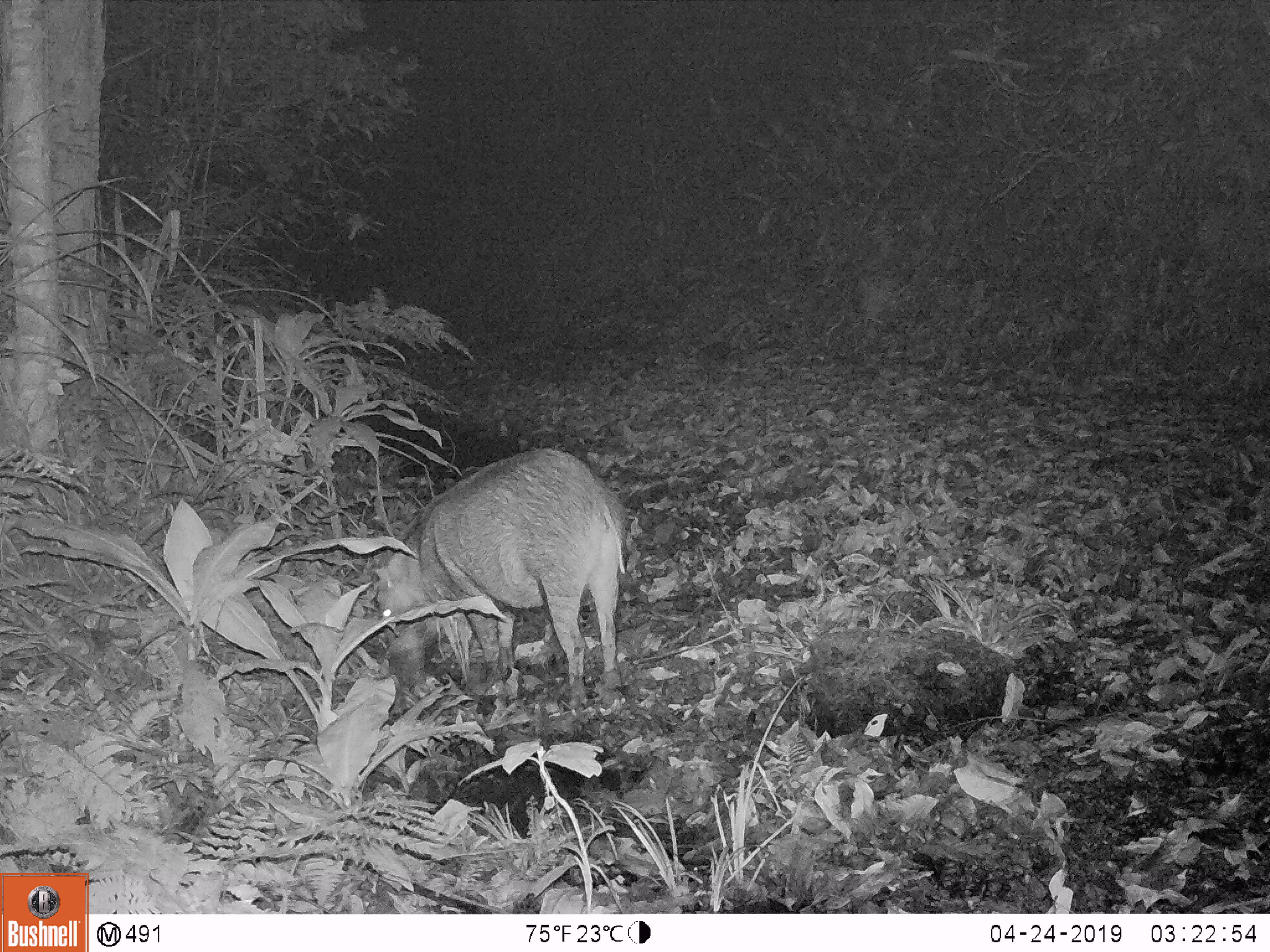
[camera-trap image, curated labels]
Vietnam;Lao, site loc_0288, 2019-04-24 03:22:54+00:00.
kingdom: Animalia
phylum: Chordata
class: Mammalia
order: Artiodactyla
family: Suidae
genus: Sus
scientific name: Sus scrofa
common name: eurasian wild pig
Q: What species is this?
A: Eurasian wild pig (Sus scrofa).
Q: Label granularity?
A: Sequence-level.